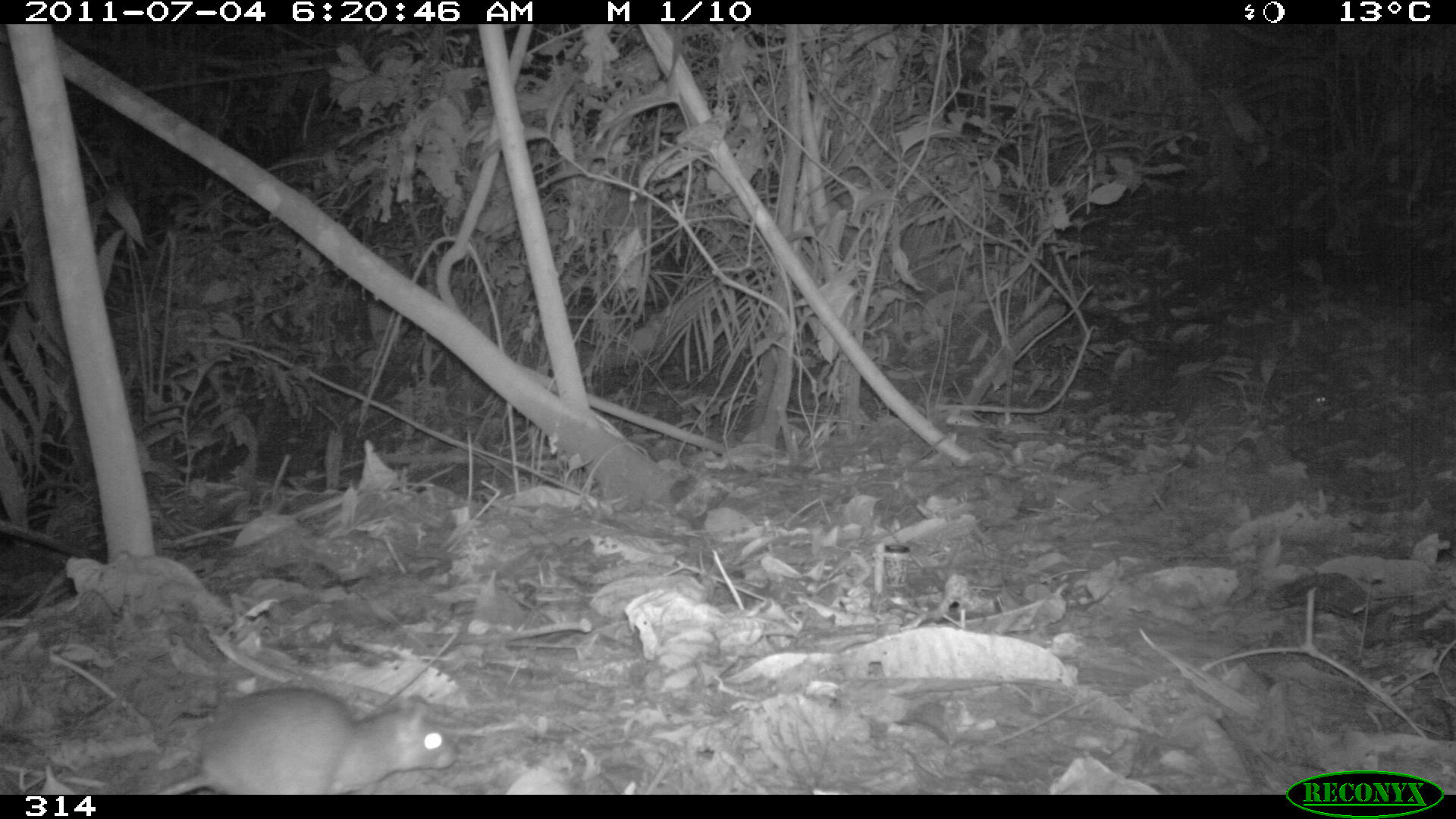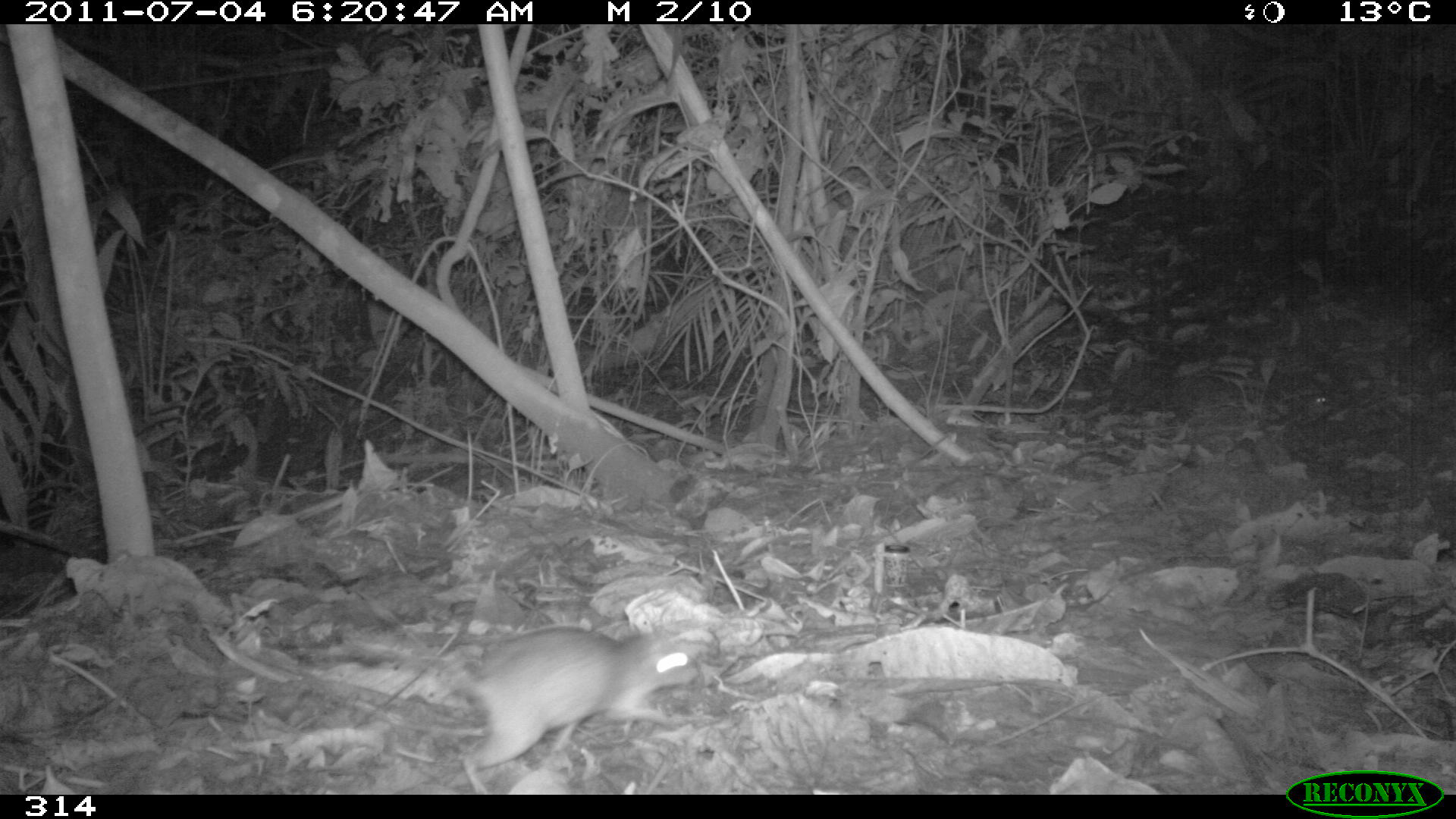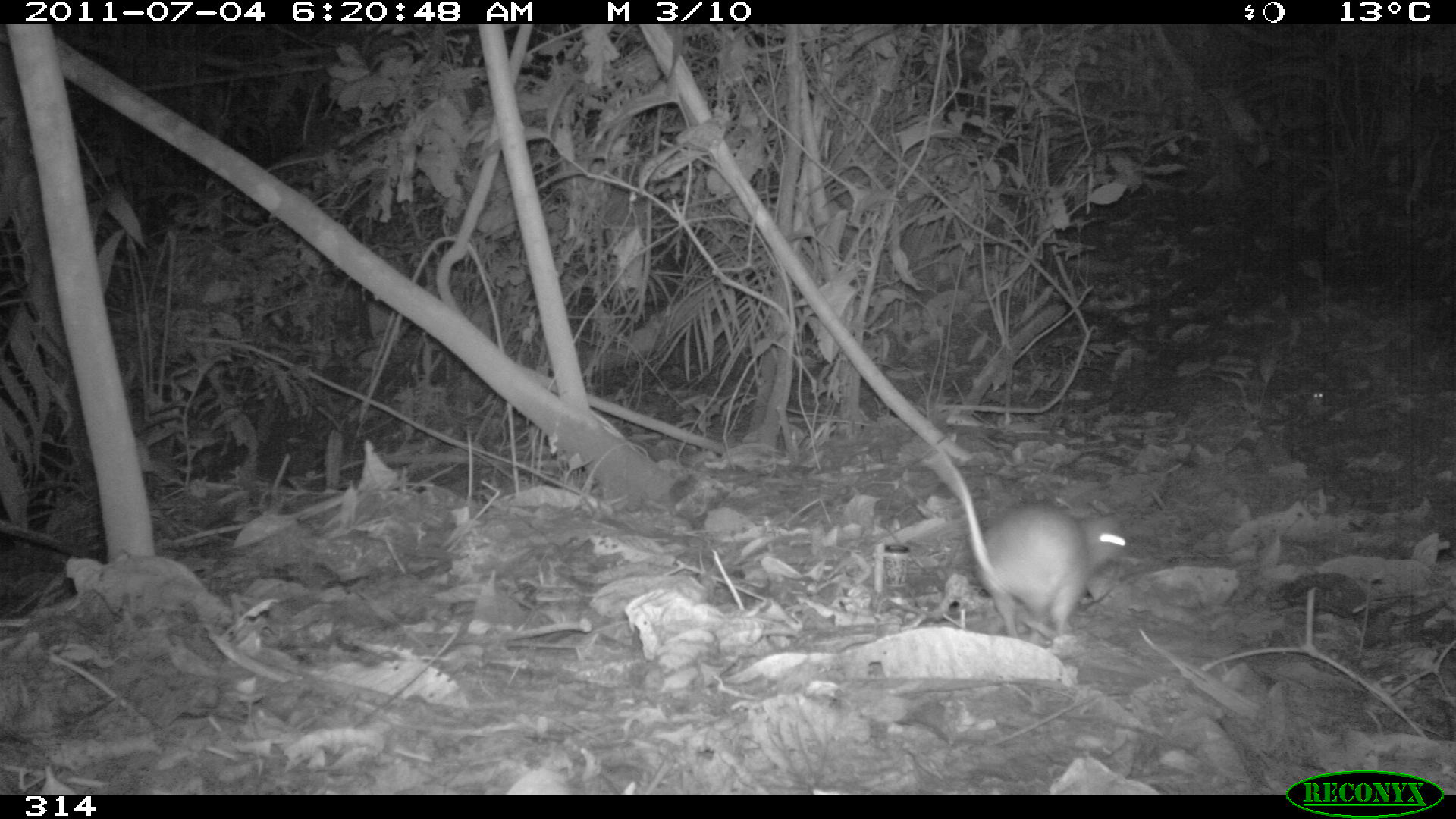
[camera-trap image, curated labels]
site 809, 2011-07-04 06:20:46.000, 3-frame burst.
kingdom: Animalia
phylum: Chordata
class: Mammalia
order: Rodentia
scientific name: Rodentia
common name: rodents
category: unknown rodent